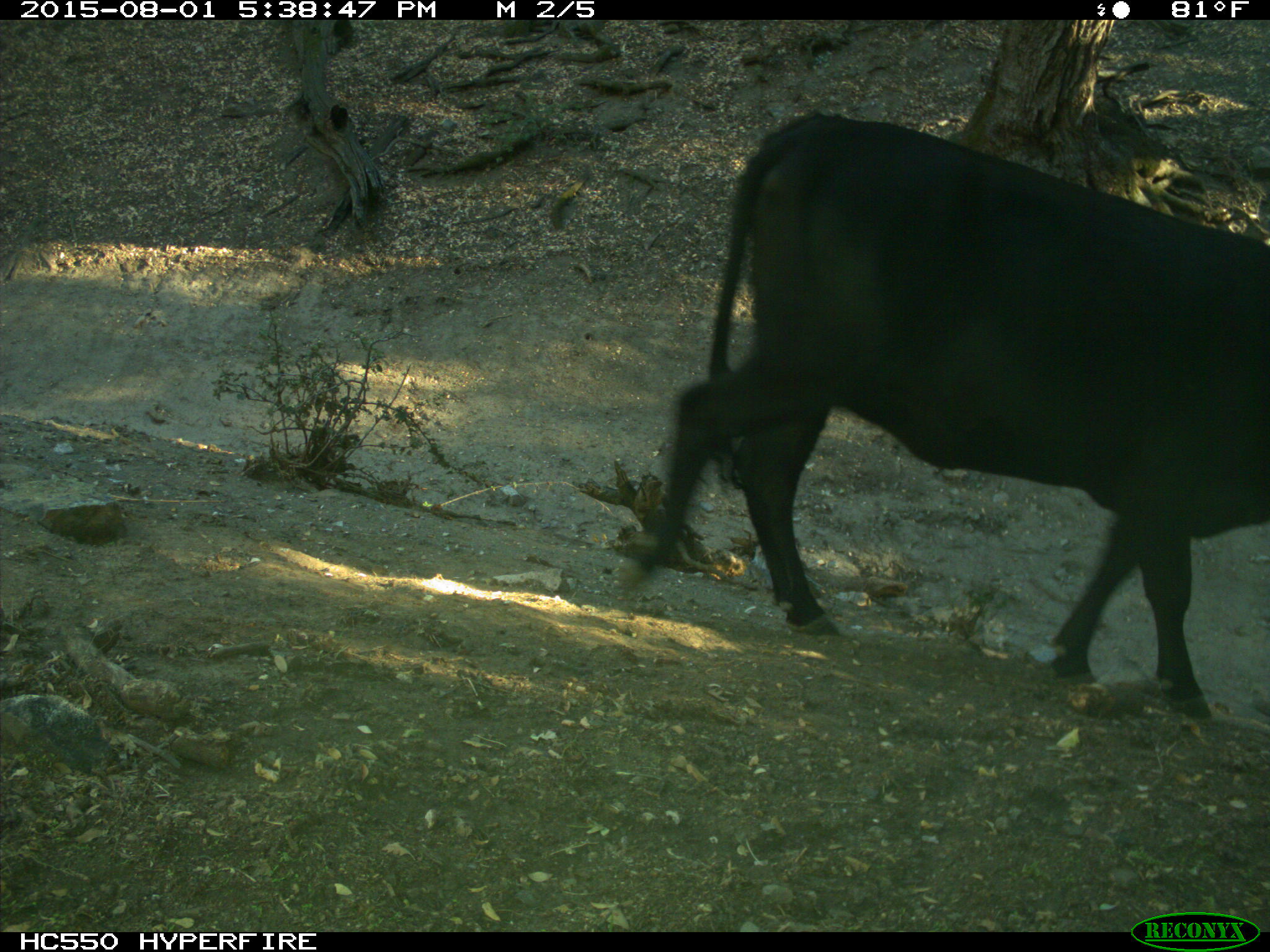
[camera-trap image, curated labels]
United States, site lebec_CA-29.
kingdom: Animalia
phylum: Chordata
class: Mammalia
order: Artiodactyla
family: Bovidae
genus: Bos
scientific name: Bos taurus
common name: domestic cow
Bos taurus (domestic cow).